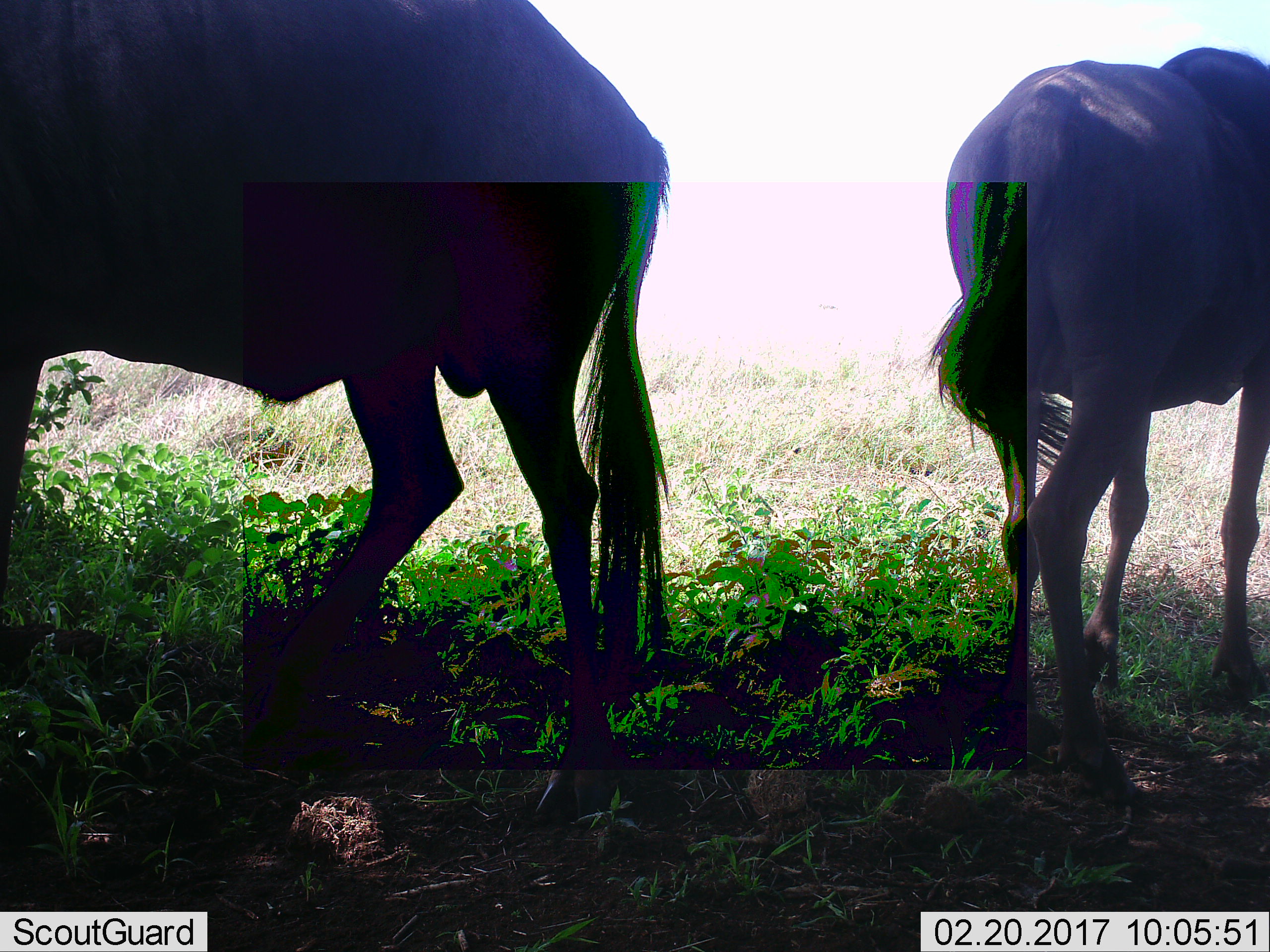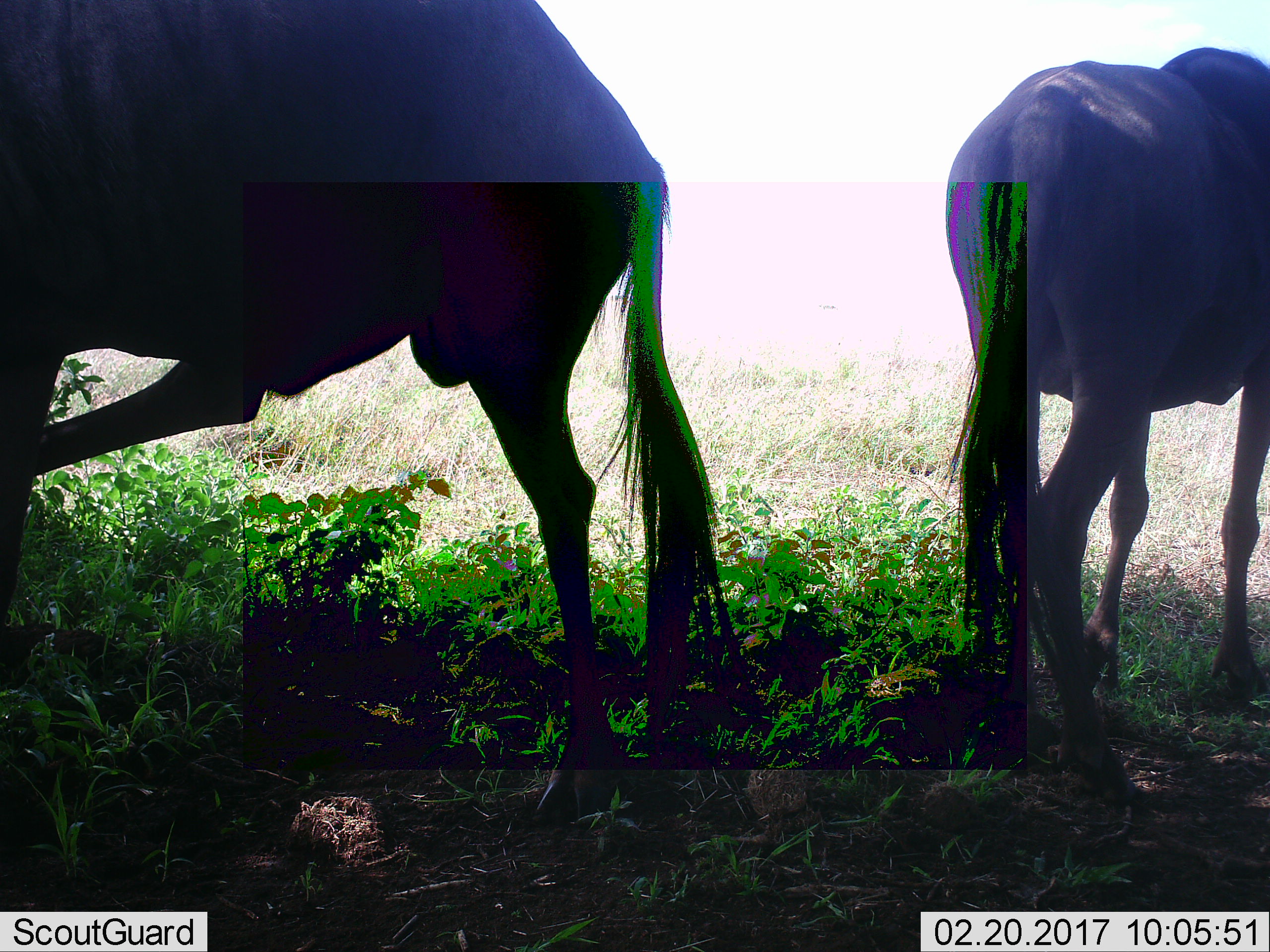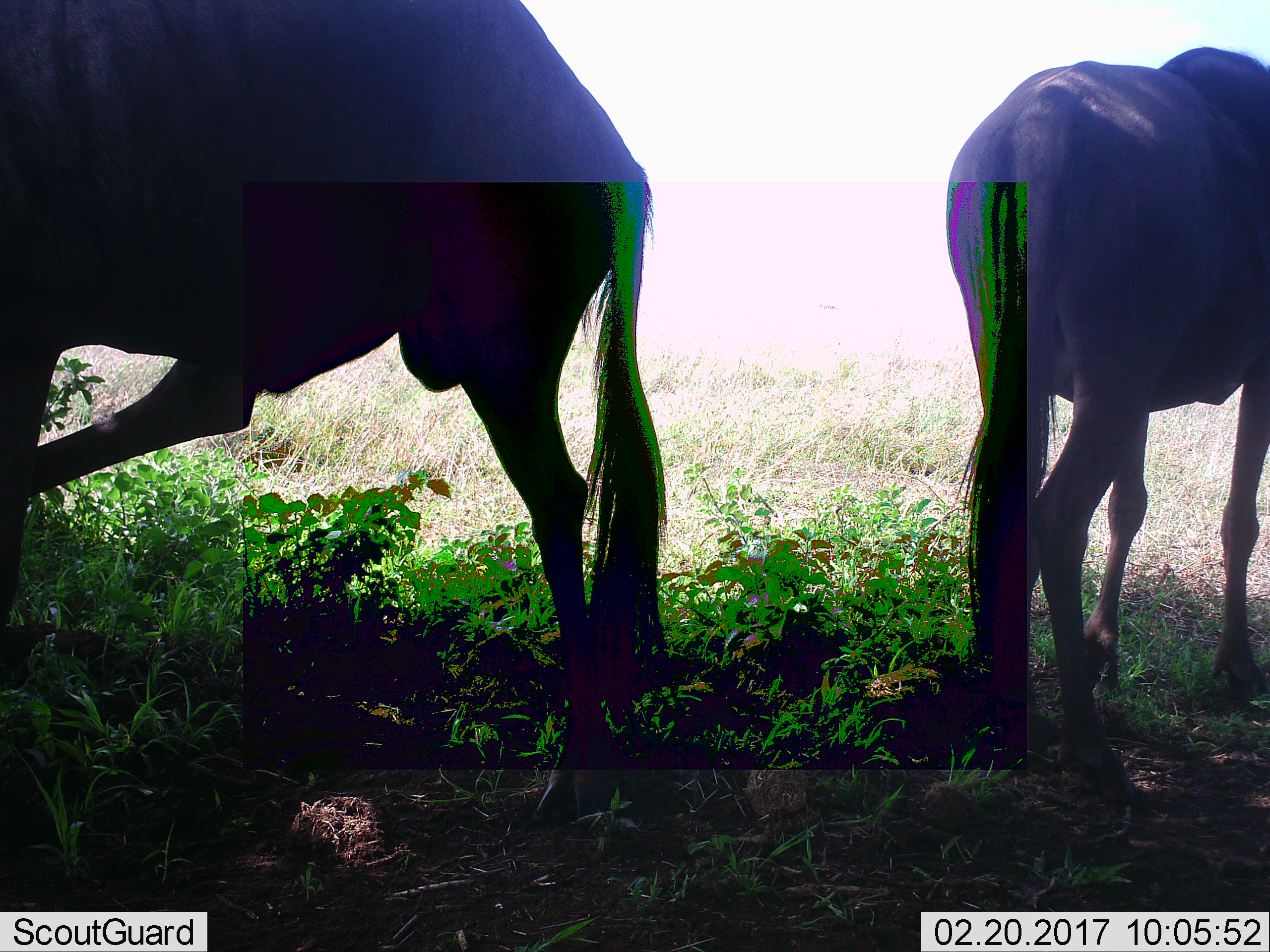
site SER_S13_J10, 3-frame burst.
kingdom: Animalia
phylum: Chordata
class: Mammalia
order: Artiodactyla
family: Bovidae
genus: Connochaetes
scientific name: Connochaetes taurinus taurinus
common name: blue wildebeest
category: wildebeestblue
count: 2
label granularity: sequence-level